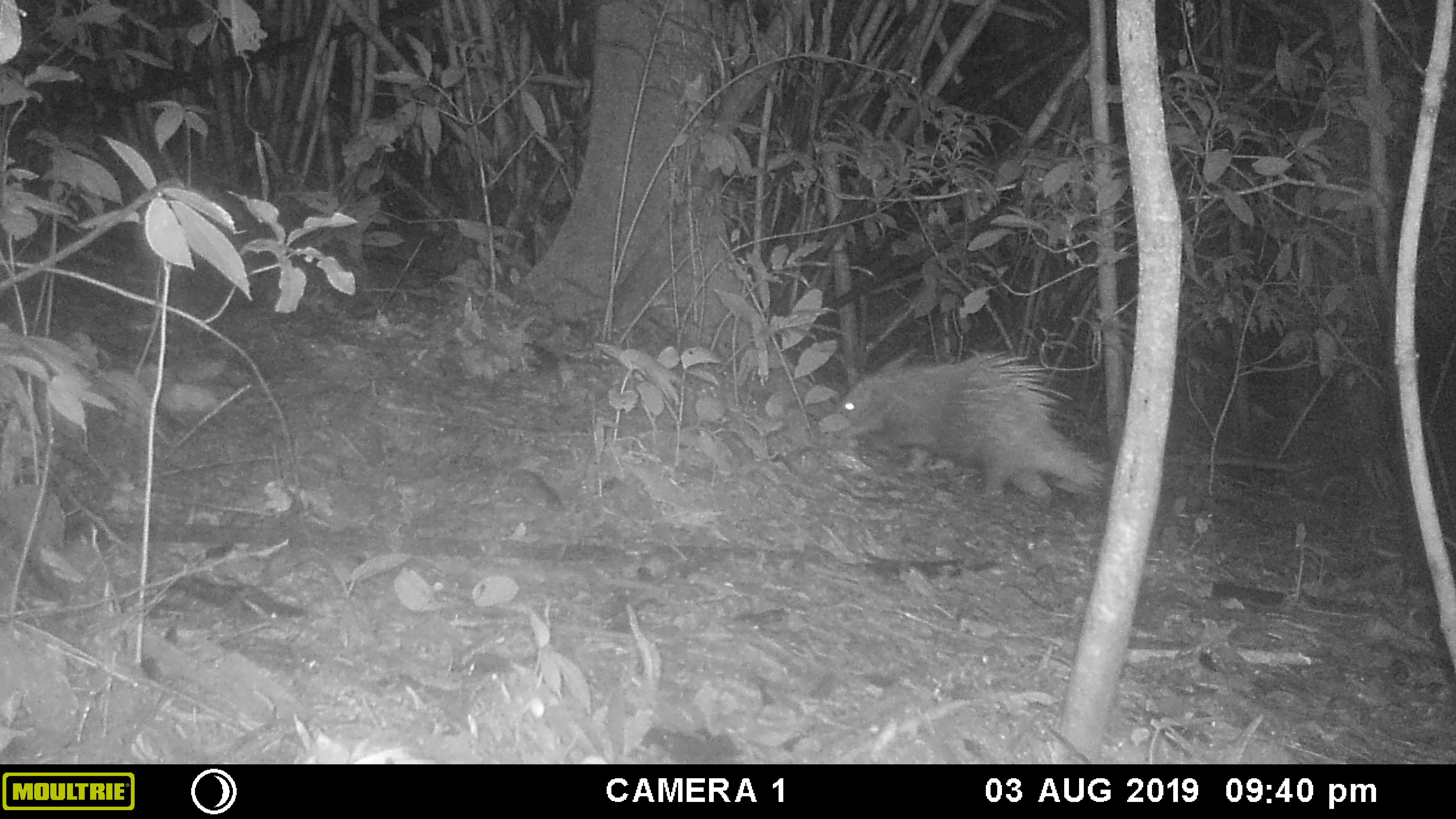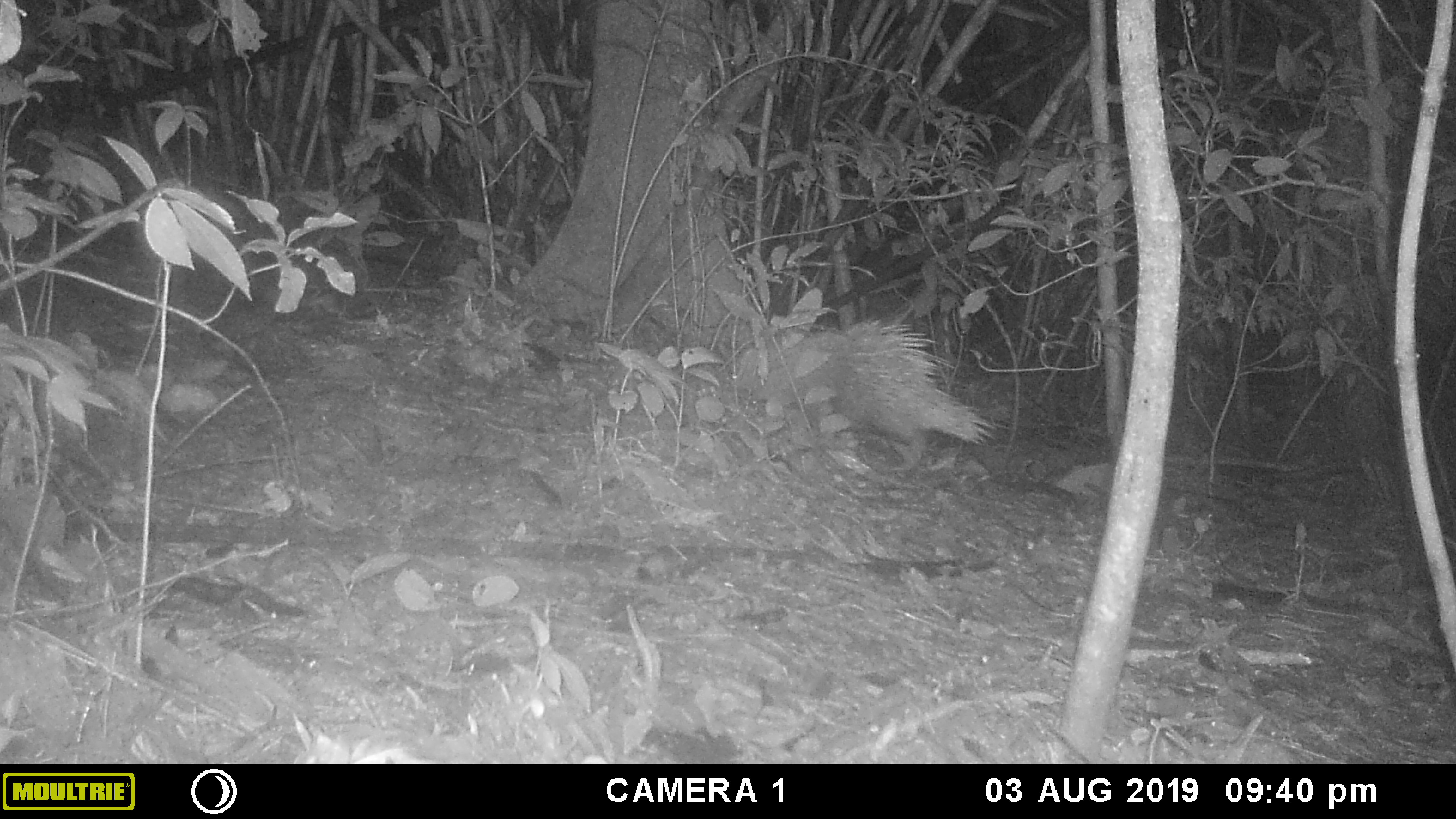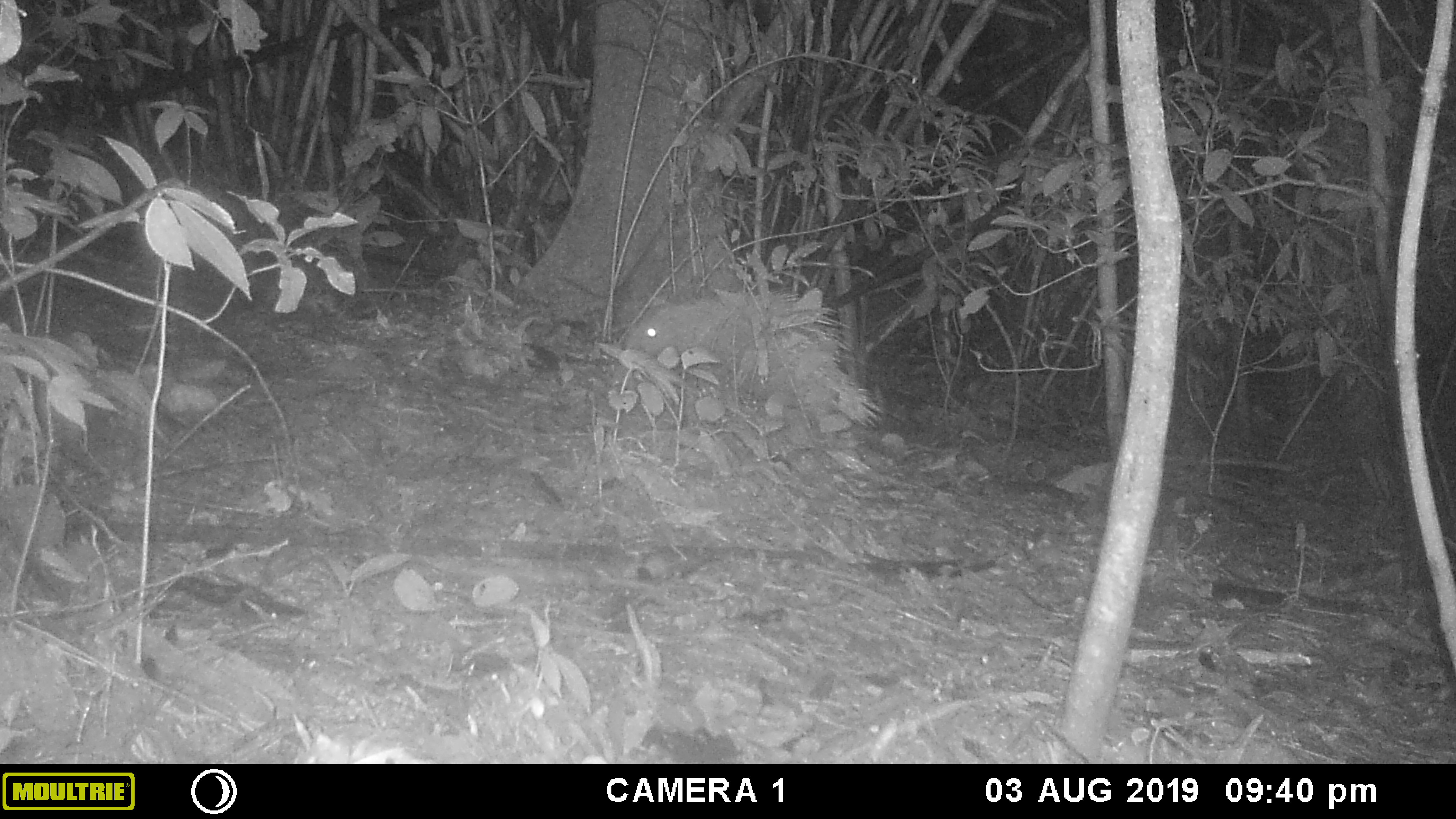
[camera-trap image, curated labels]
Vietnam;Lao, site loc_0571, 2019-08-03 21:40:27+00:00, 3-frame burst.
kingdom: Animalia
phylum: Chordata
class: Mammalia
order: Rodentia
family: Hystricidae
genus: Hystrix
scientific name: Hystrix brachyura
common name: malayan porcupine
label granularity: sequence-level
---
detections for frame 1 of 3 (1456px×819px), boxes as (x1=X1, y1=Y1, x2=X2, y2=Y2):
malayan porcupine: (x1=831, y1=347, x2=1106, y2=497)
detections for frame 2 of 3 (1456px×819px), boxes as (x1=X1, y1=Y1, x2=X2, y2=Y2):
malayan porcupine: (x1=725, y1=318, x2=994, y2=470)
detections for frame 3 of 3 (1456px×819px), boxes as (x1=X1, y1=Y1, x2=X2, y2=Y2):
malayan porcupine: (x1=623, y1=290, x2=885, y2=428)